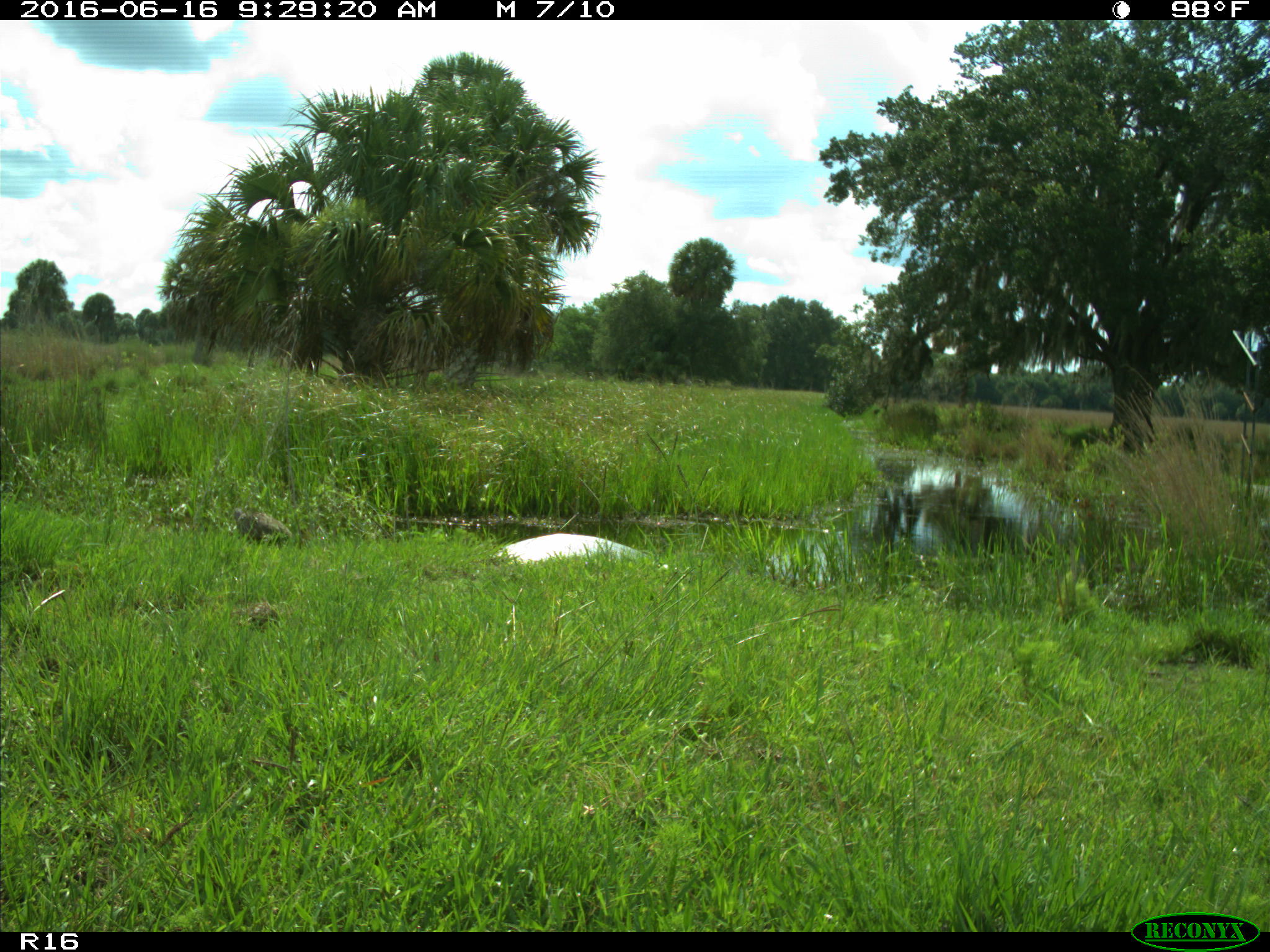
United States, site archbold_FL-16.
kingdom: Animalia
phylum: Chordata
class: Aves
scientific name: Aves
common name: birds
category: unidentified bird